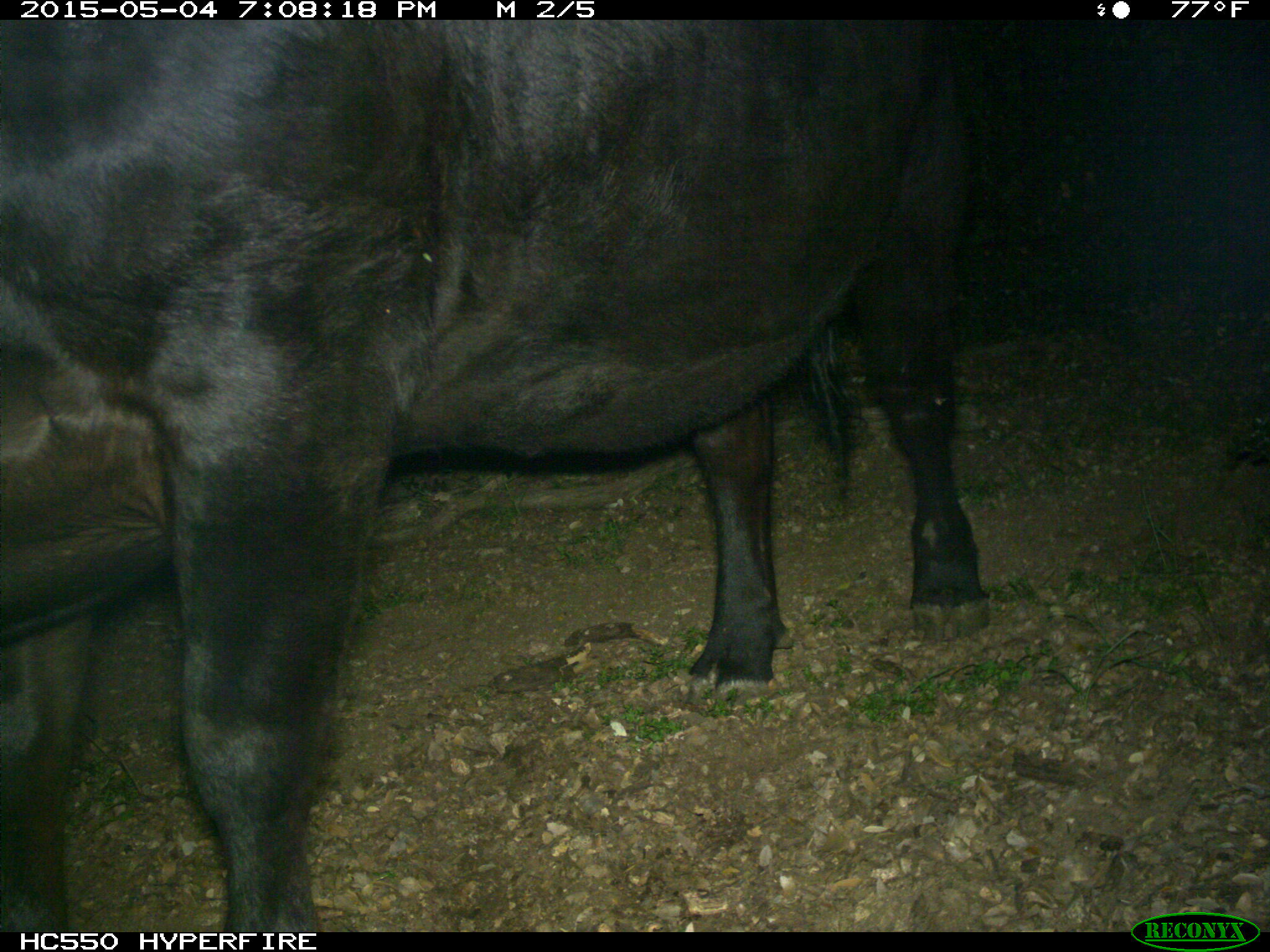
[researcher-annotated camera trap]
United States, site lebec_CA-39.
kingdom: Animalia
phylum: Chordata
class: Mammalia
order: Artiodactyla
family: Bovidae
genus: Bos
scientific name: Bos taurus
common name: domestic cow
Bos taurus (domestic cow).